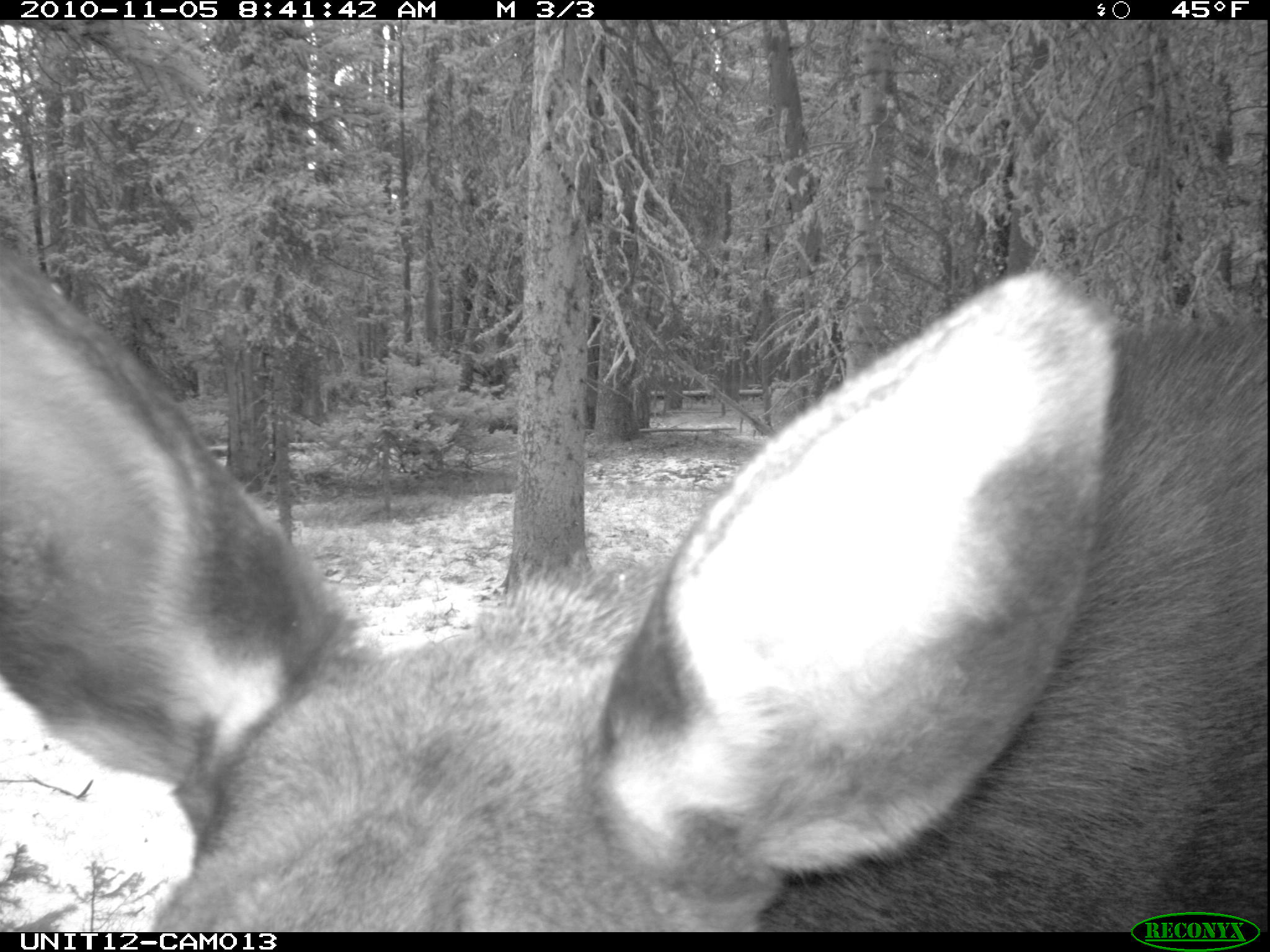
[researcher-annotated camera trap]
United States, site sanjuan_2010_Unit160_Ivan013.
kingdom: Animalia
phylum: Chordata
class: Mammalia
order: Artiodactyla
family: Cervidae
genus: Alces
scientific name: Alces alces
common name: moose